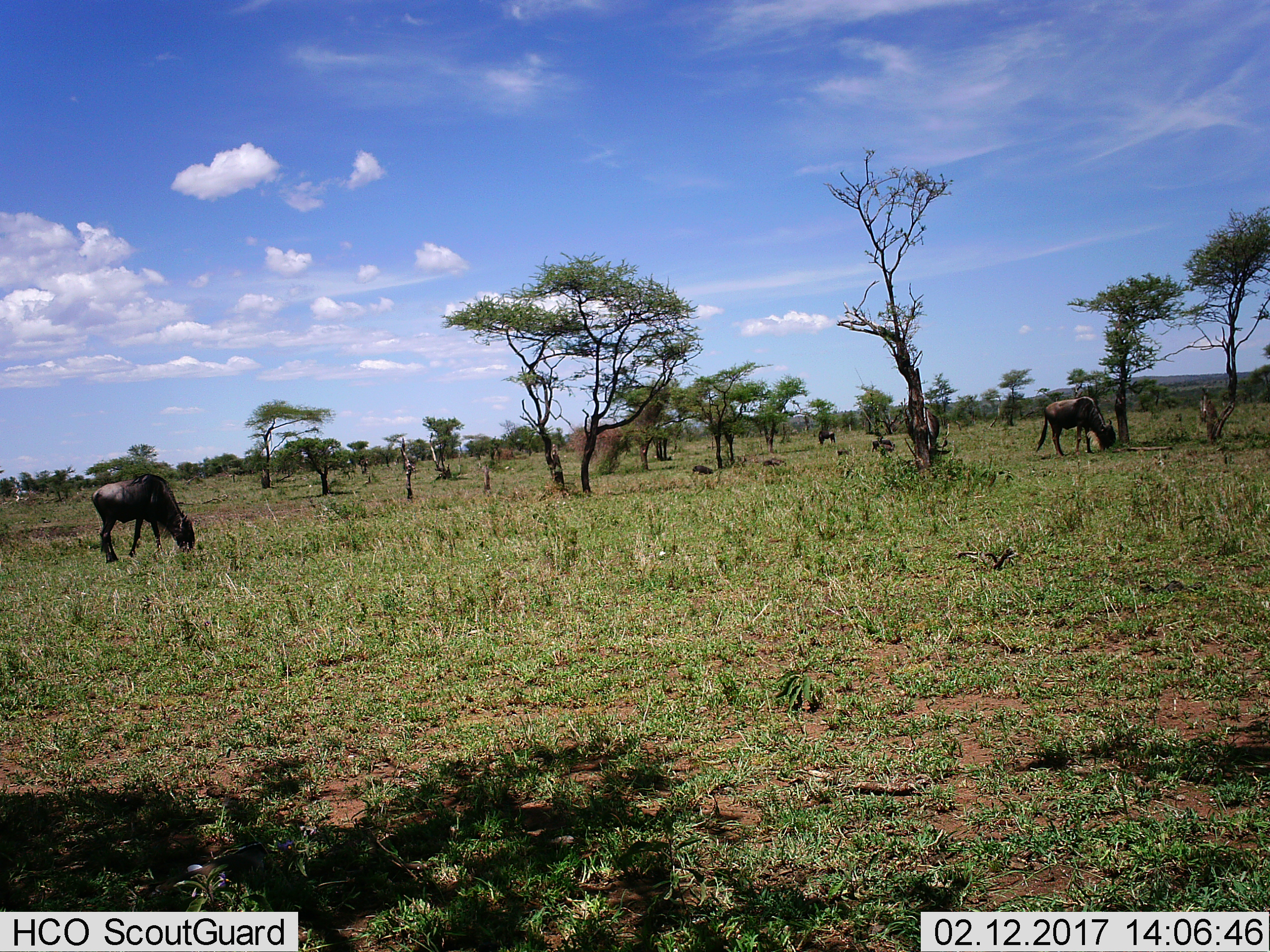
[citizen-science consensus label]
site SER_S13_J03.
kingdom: Animalia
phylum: Chordata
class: Mammalia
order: Artiodactyla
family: Bovidae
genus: Connochaetes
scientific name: Connochaetes taurinus taurinus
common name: blue wildebeest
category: wildebeestblue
Wildebeestblue (blue wildebeest) (Connochaetes taurinus taurinus), count 3. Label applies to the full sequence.